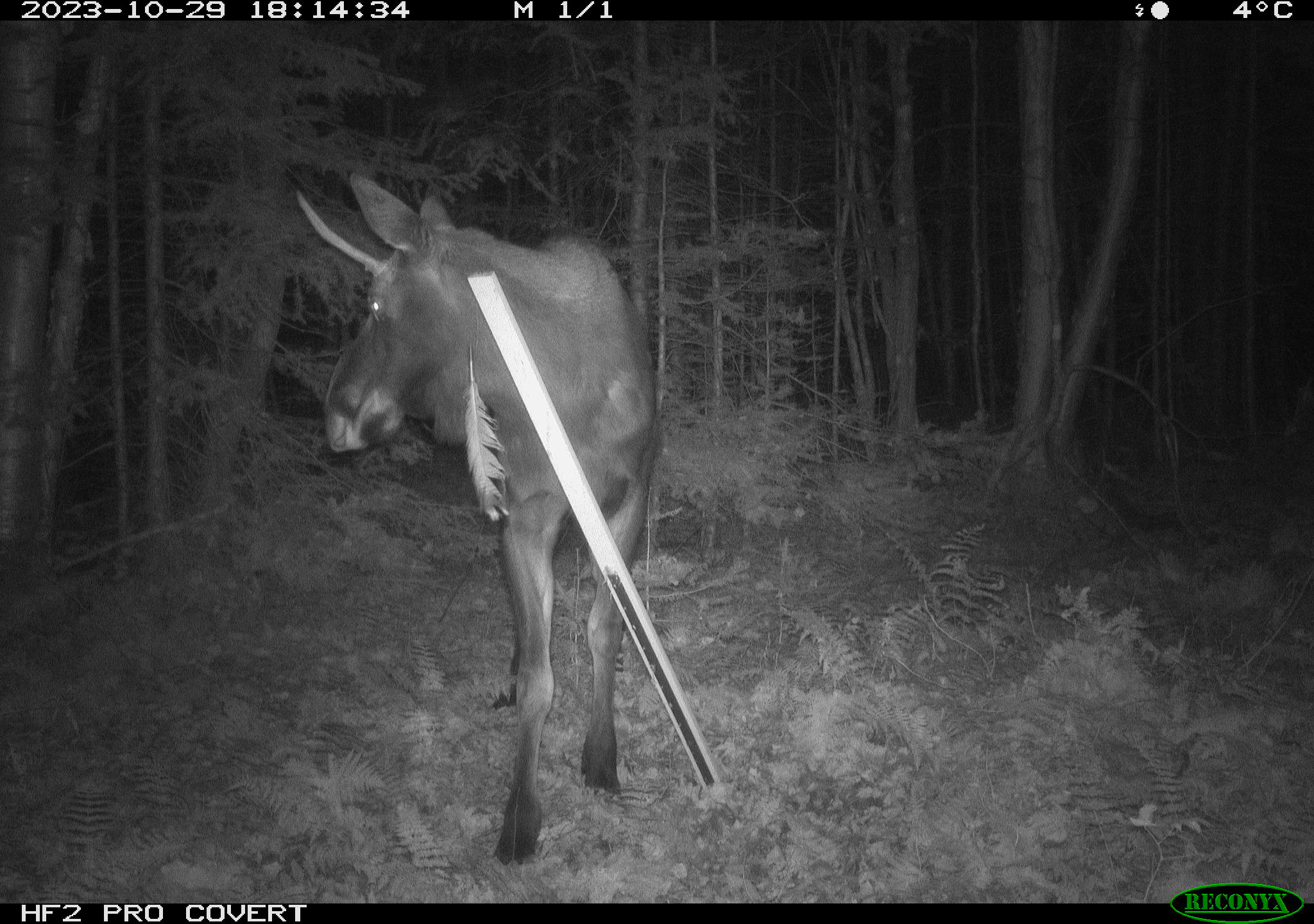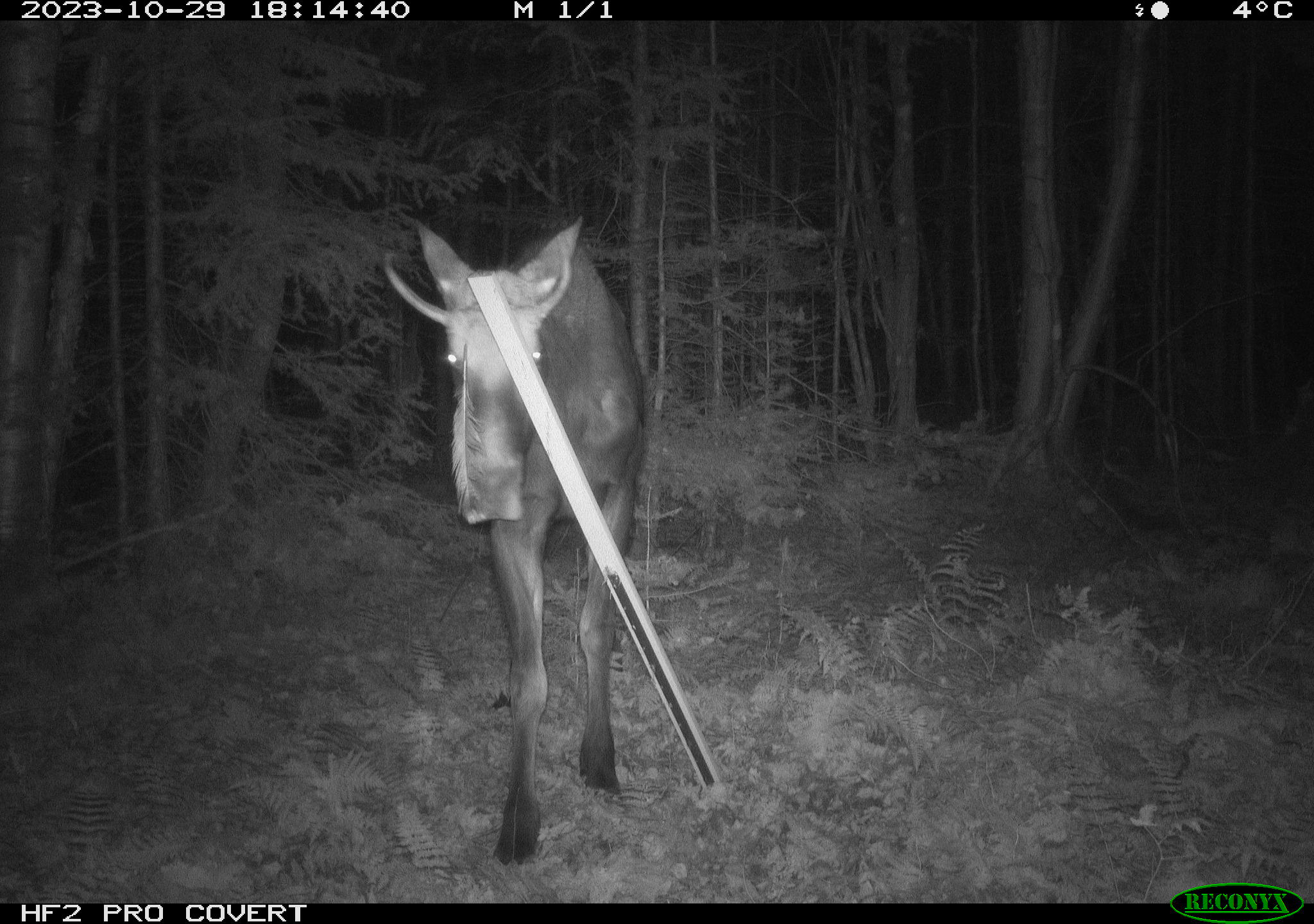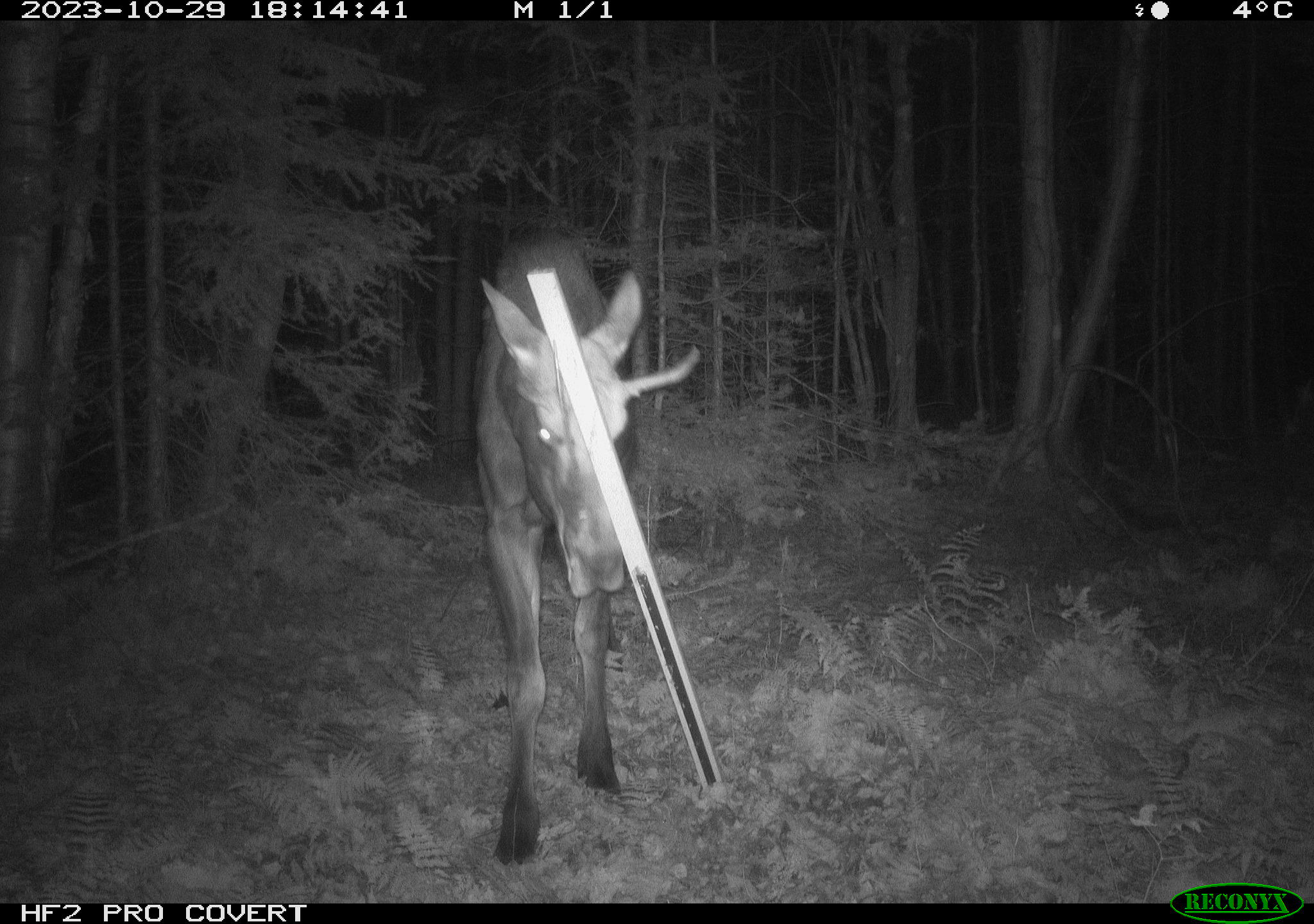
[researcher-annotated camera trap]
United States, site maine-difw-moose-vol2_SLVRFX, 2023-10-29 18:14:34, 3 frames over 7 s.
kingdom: Animalia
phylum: Chordata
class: Mammalia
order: Artiodactyla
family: Cervidae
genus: Alces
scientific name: Alces alces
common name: moose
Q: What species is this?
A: Moose (Alces alces).